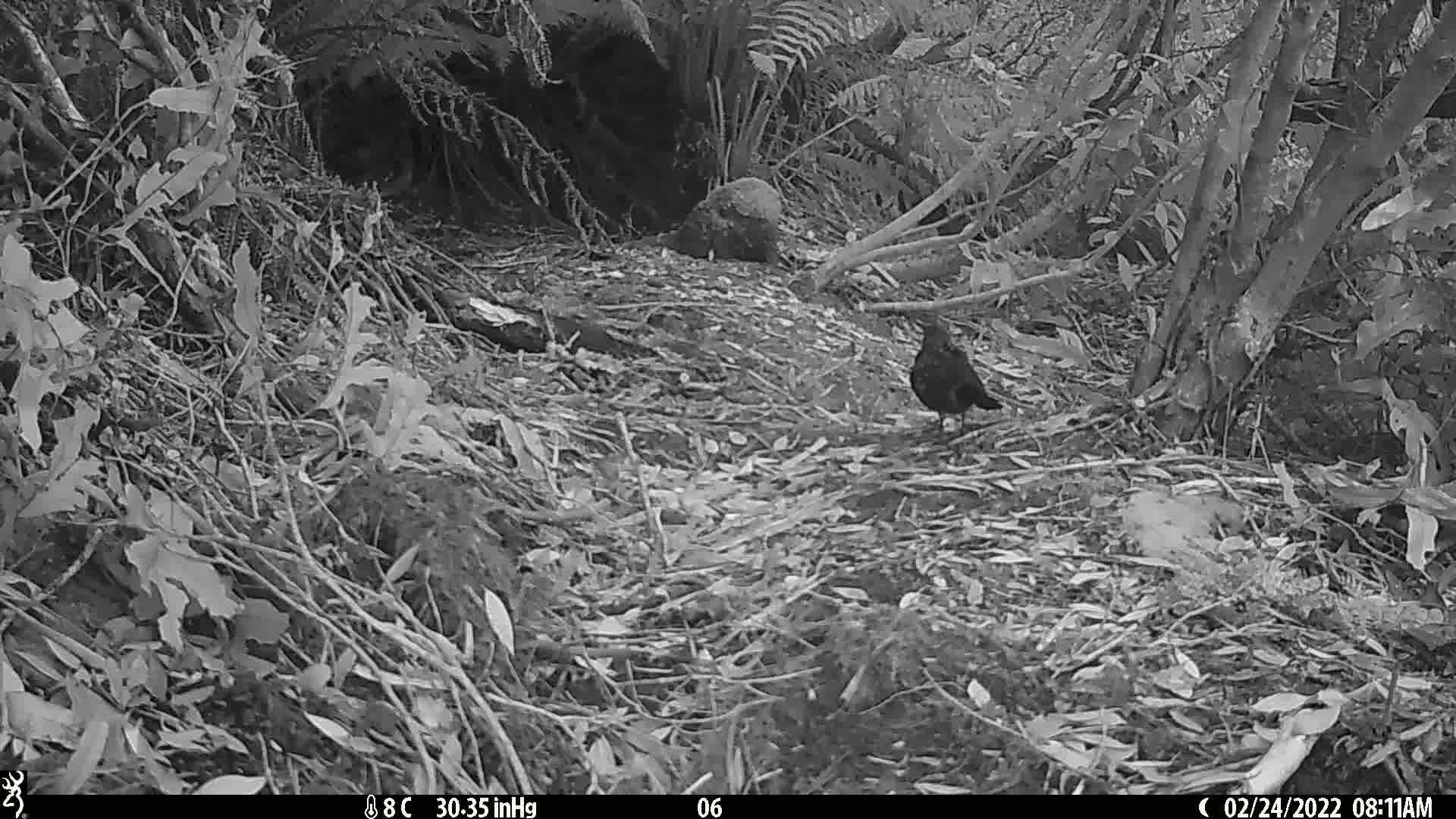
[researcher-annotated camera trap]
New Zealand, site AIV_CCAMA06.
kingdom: Animalia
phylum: Chordata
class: Aves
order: Passeriformes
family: Turdidae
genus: Turdus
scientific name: Turdus merula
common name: eurasian blackbird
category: blackbird